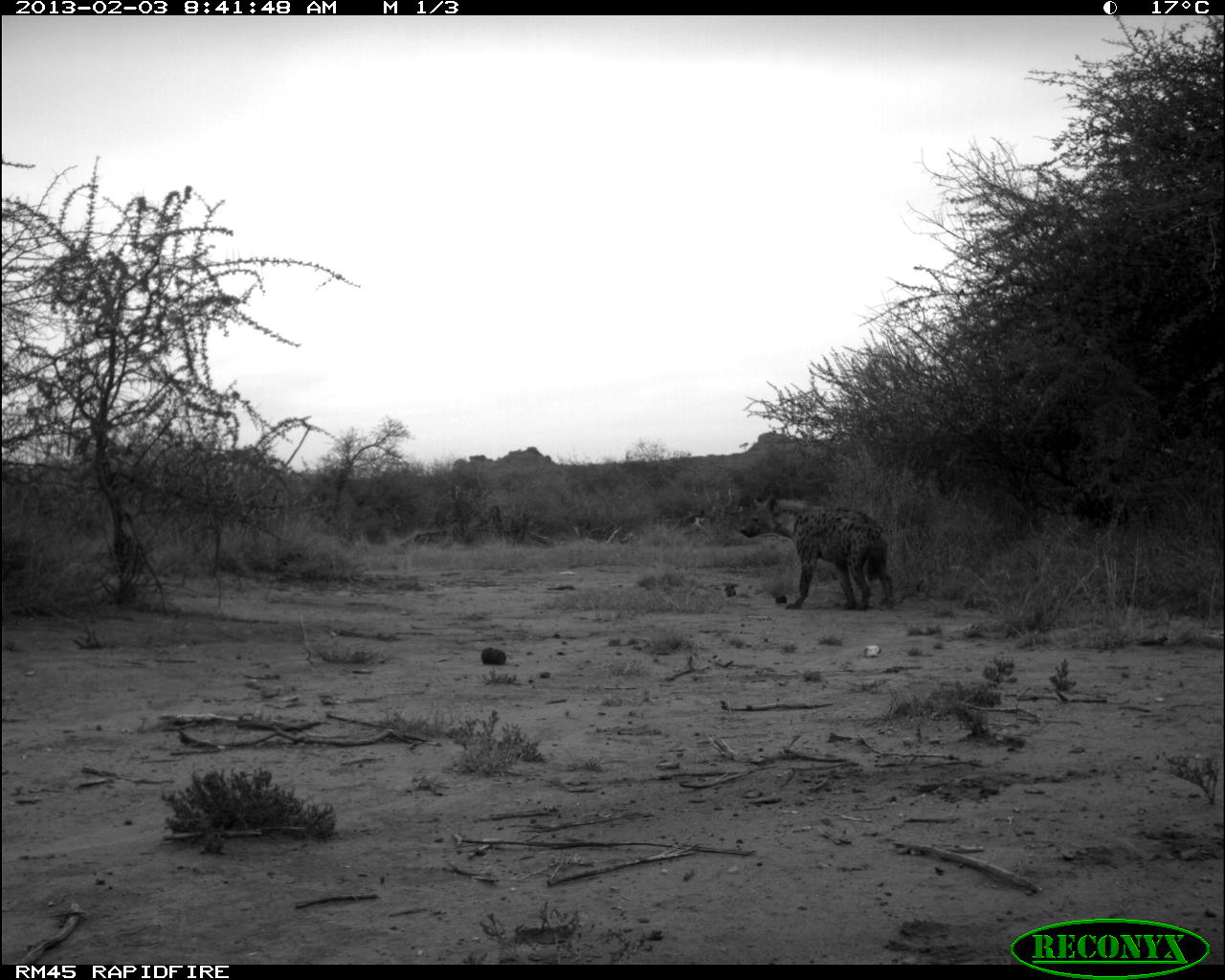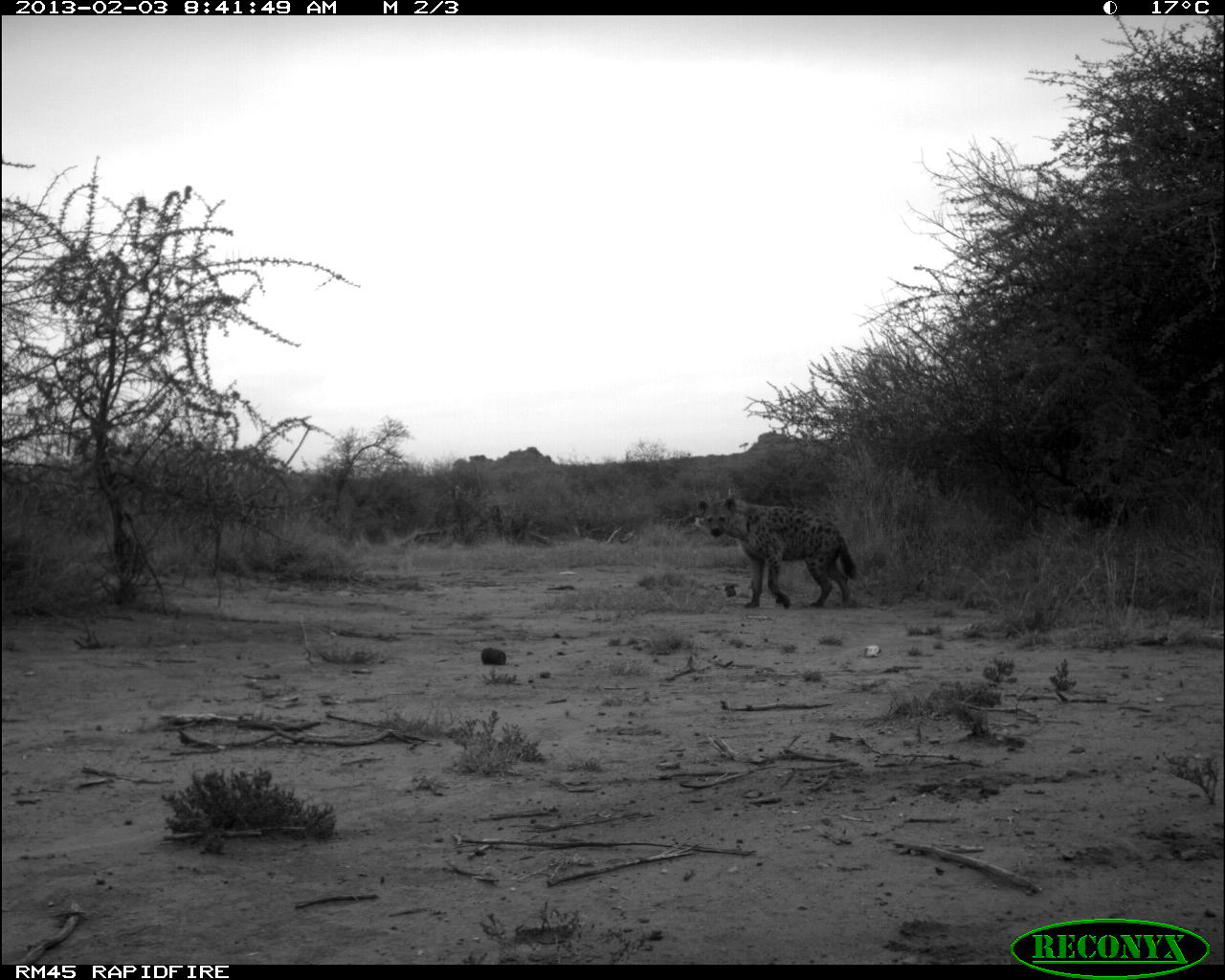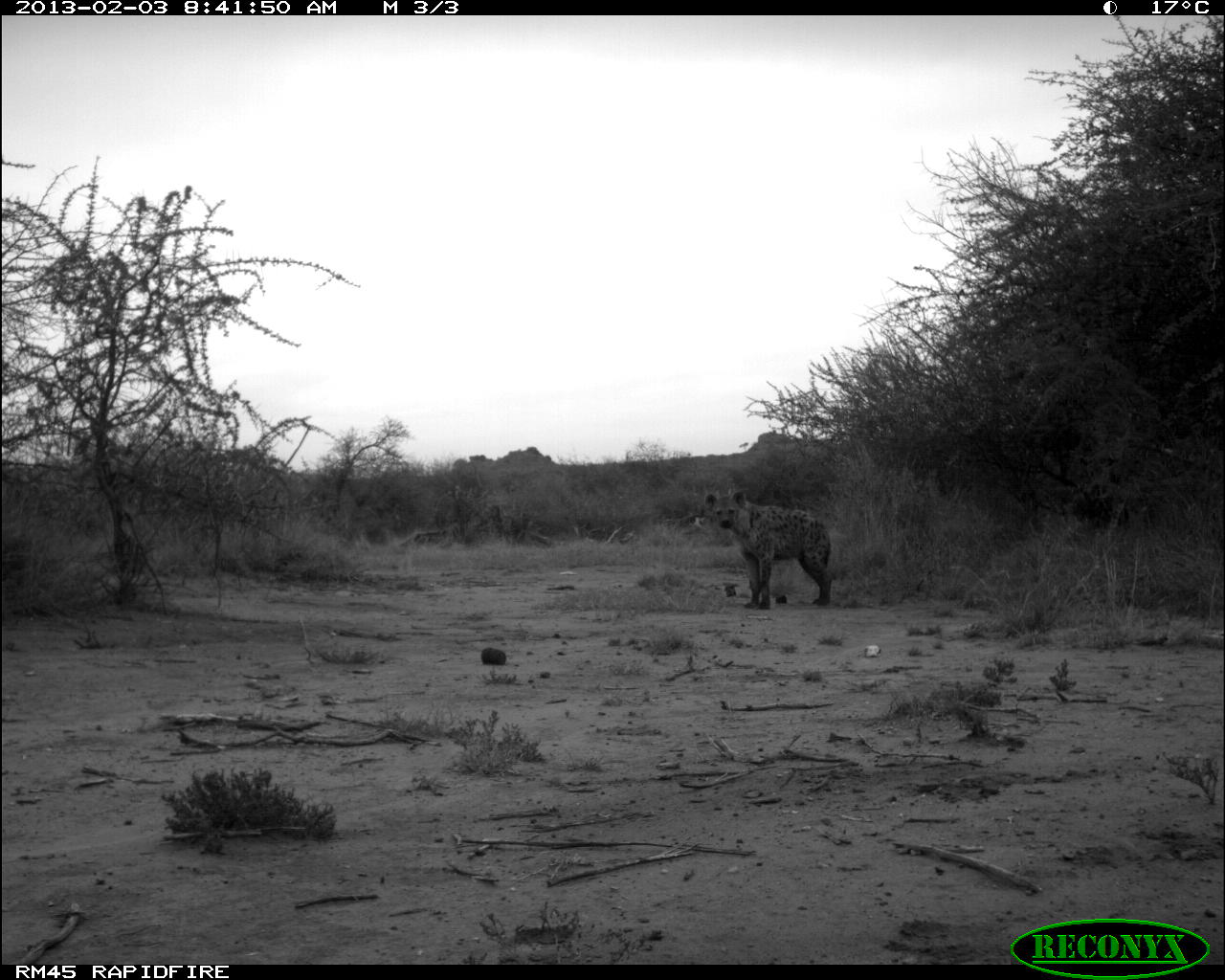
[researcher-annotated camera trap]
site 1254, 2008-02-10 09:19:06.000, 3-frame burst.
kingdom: Animalia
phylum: Chordata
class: Mammalia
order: Artiodactyla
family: Bovidae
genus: Aepyceros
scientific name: Aepyceros melampus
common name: impala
Aepyceros melampus (impala), count 3.